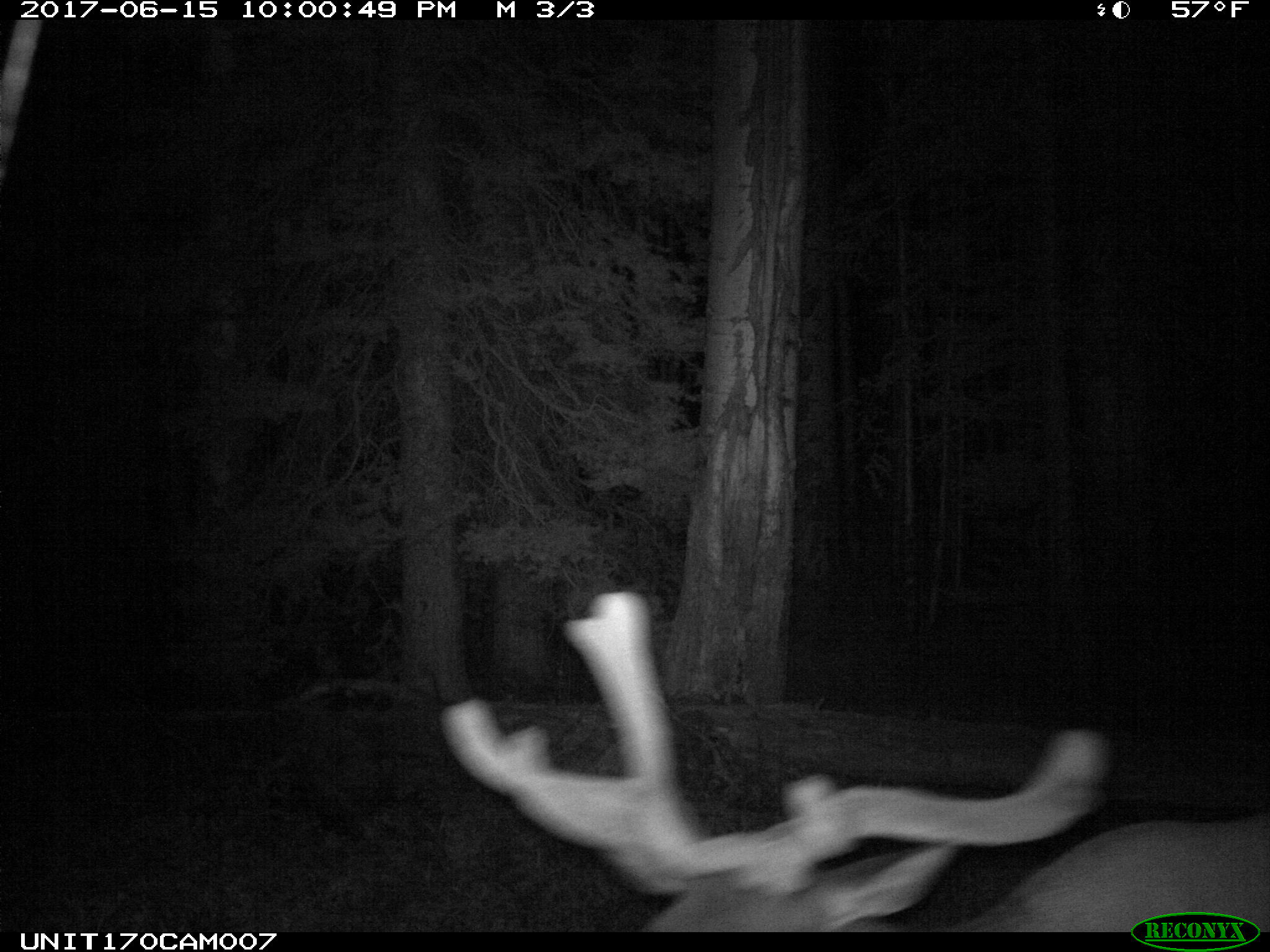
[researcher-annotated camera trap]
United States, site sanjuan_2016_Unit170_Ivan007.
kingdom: Animalia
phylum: Chordata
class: Mammalia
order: Artiodactyla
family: Cervidae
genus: Cervus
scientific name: Cervus elaphus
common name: red deer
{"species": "Cervus elaphus (red deer)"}